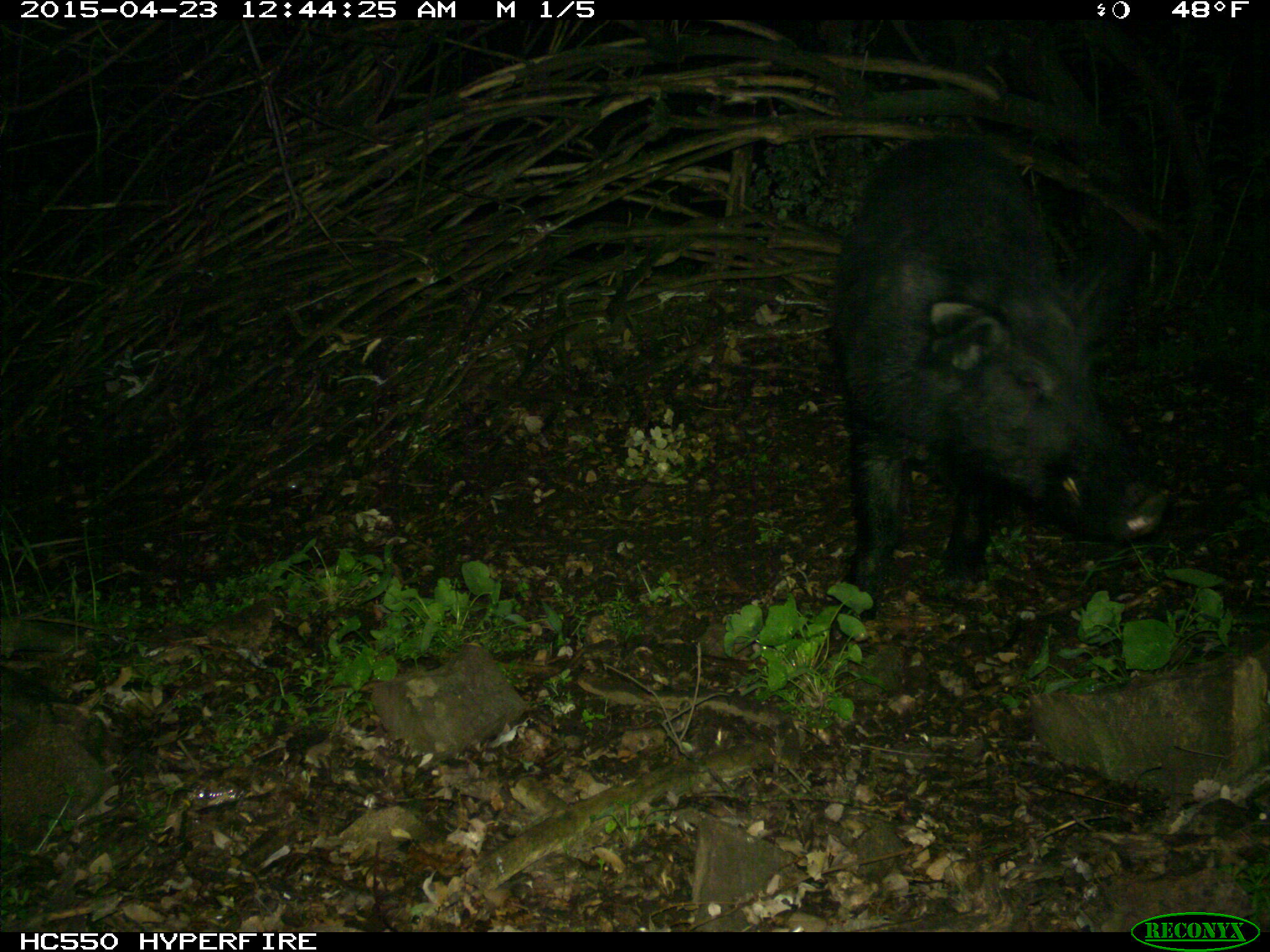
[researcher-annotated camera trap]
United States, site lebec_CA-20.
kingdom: Animalia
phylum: Chordata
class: Mammalia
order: Artiodactyla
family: Suidae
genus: Sus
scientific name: Sus scrofa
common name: wild boar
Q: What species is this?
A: Sus scrofa (wild boar).